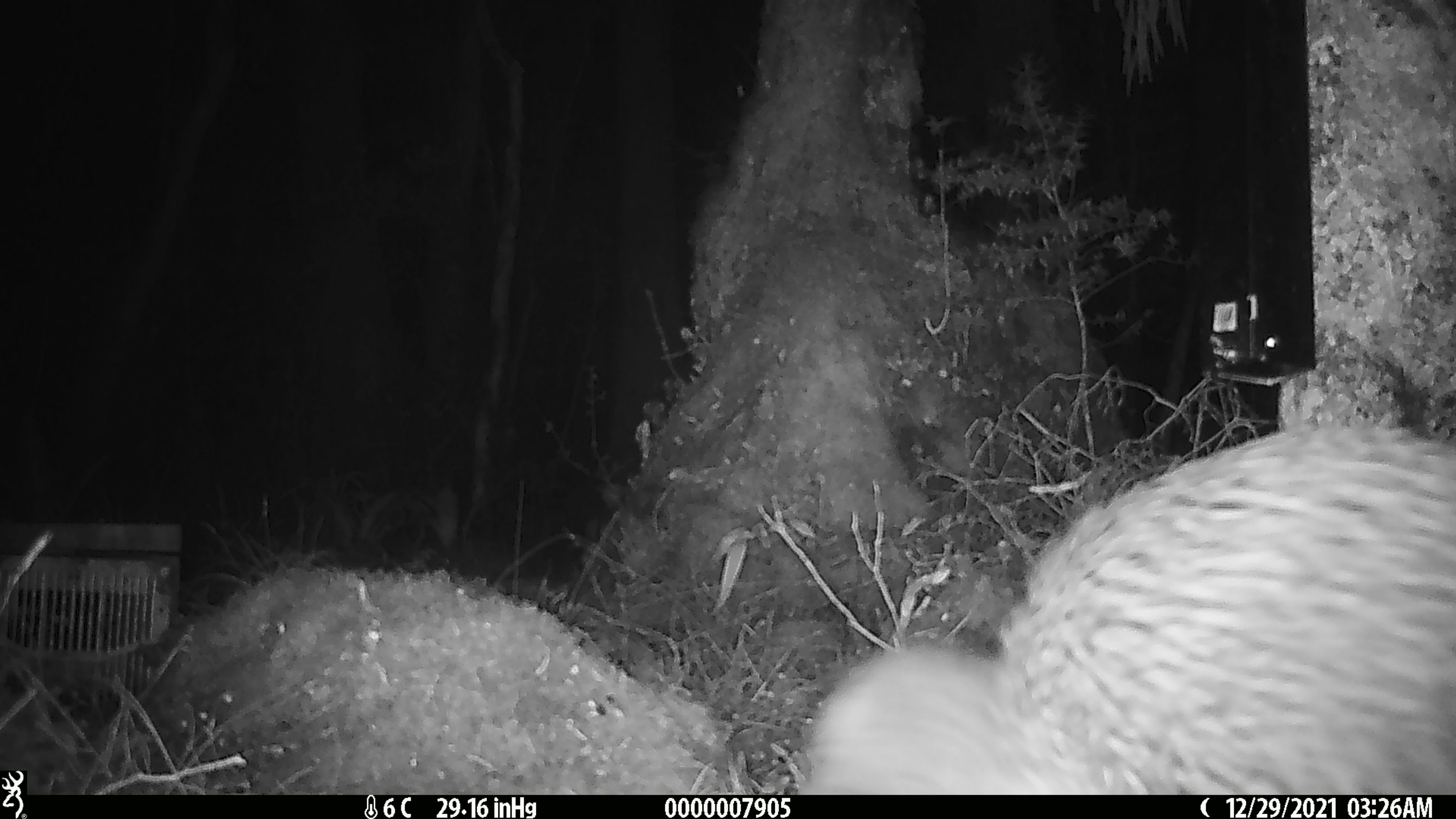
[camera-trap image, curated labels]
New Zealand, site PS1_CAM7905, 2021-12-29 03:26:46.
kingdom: Animalia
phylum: Chordata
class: Aves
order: Apterygiformes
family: Apterygidae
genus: Apteryx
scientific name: Apteryx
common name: kiwi